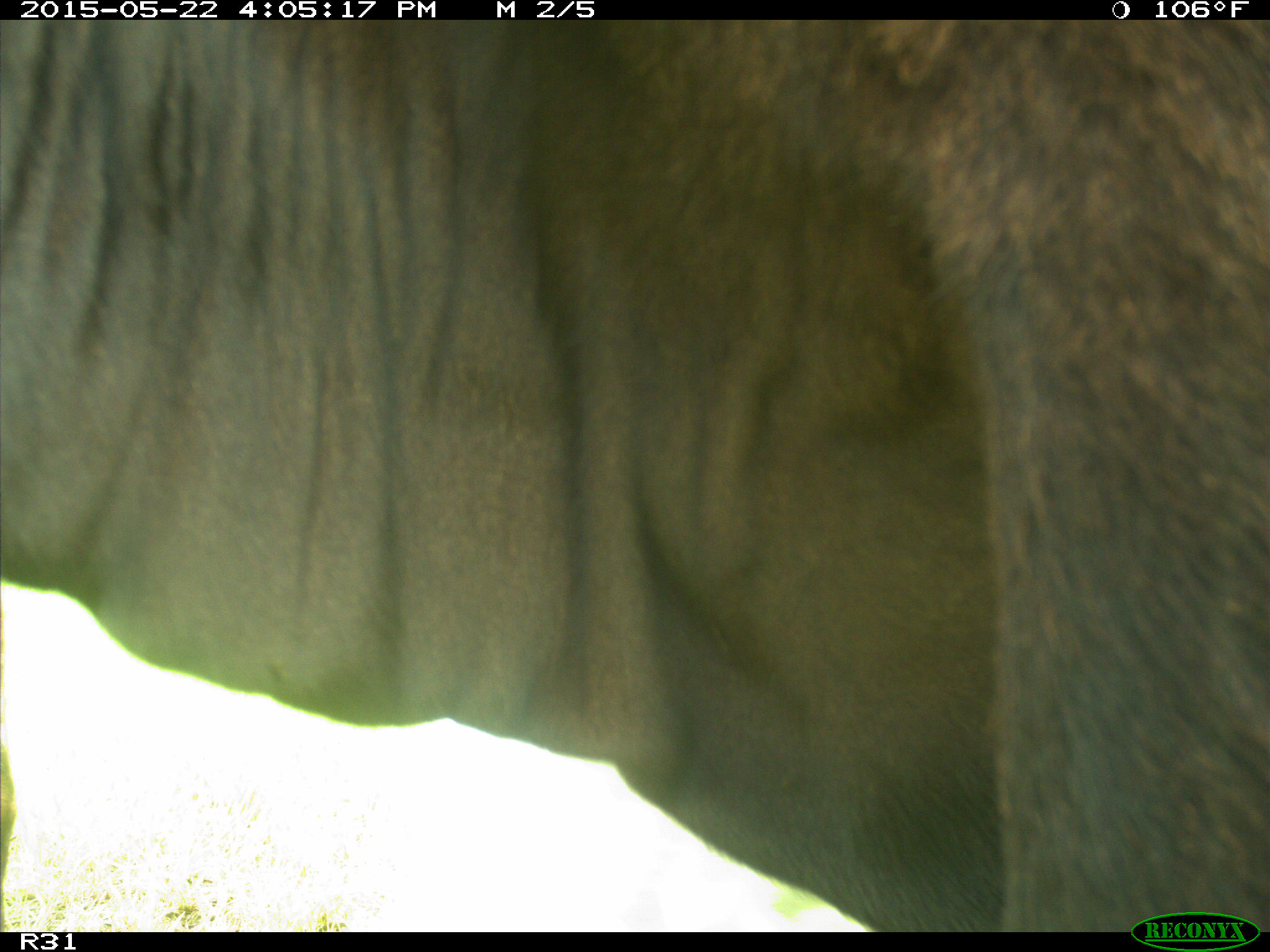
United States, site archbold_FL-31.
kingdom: Animalia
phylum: Chordata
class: Mammalia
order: Artiodactyla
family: Bovidae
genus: Bos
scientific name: Bos taurus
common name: domestic cow